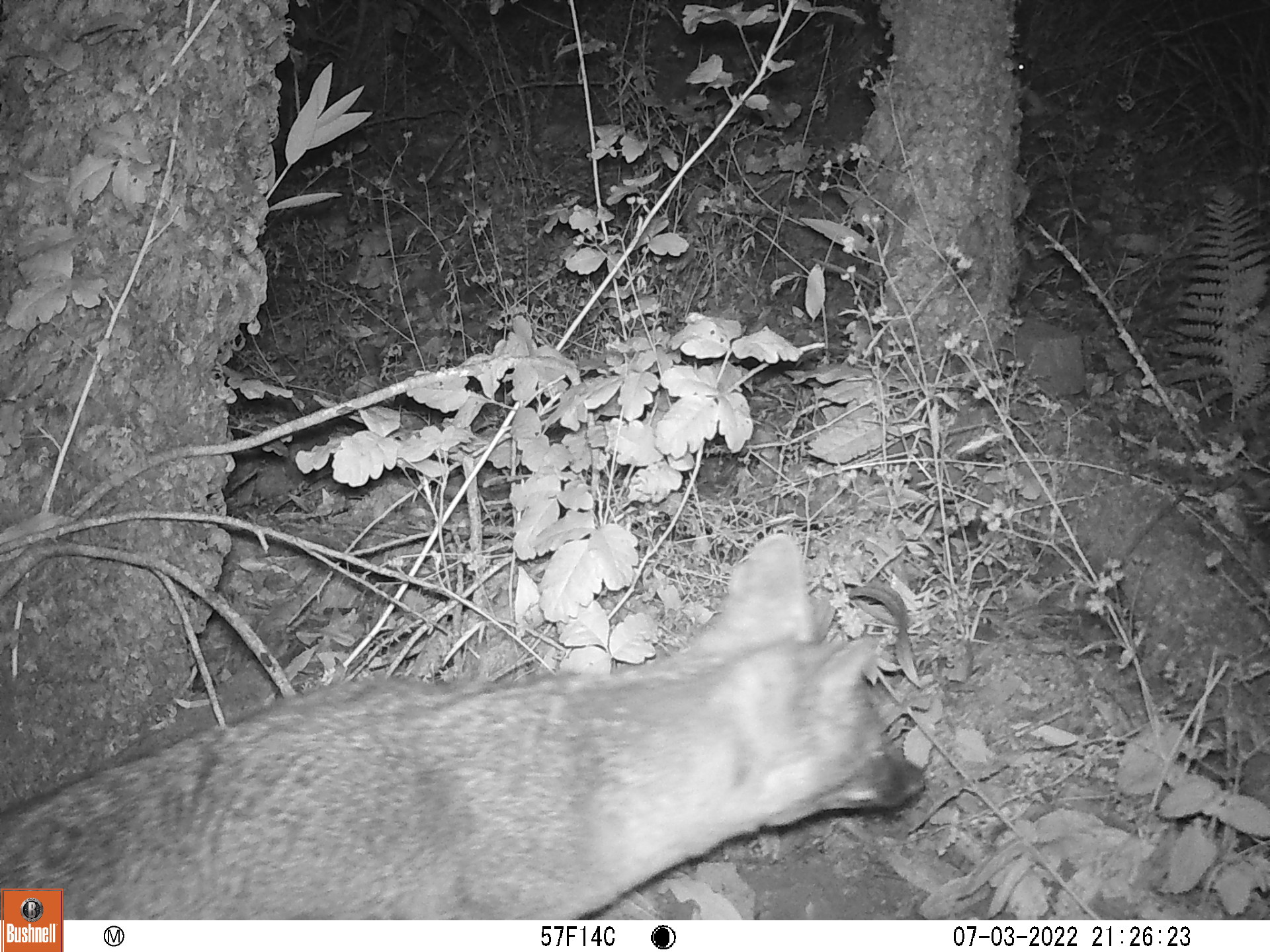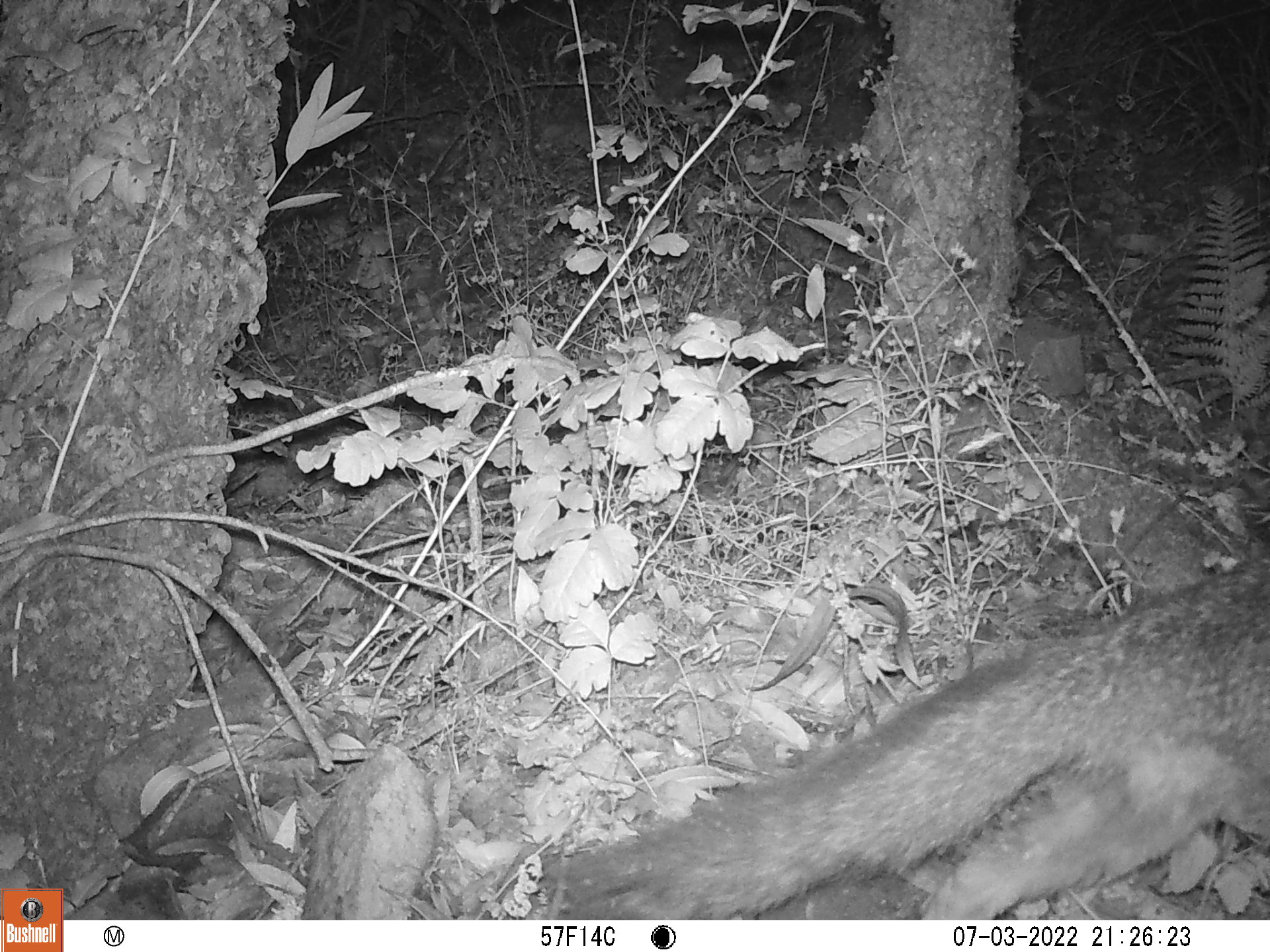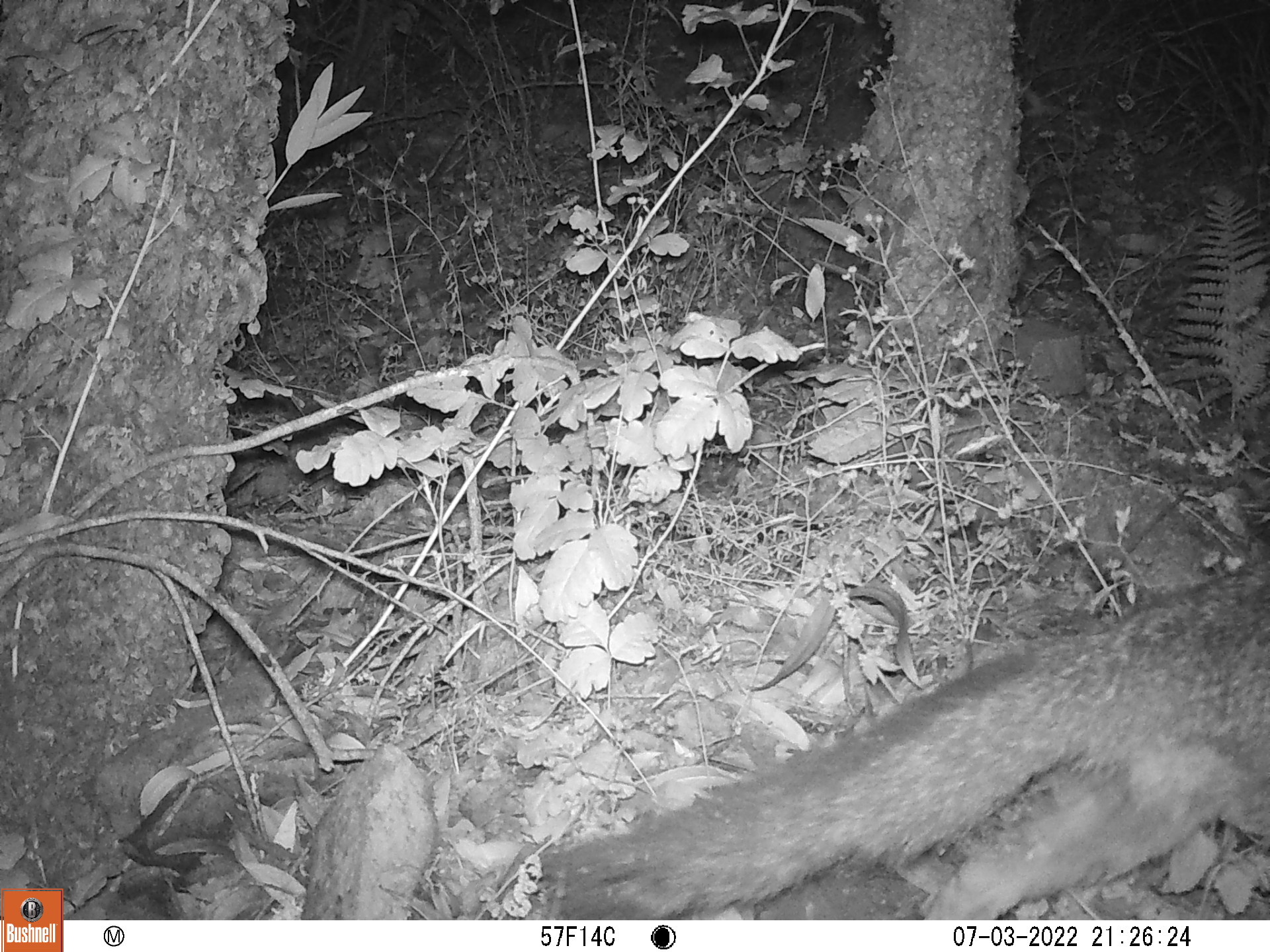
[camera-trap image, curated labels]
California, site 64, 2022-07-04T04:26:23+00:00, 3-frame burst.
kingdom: Animalia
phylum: Chordata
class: Mammalia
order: Carnivora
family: Canidae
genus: Urocyon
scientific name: Urocyon cinereoargenteus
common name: gray fox